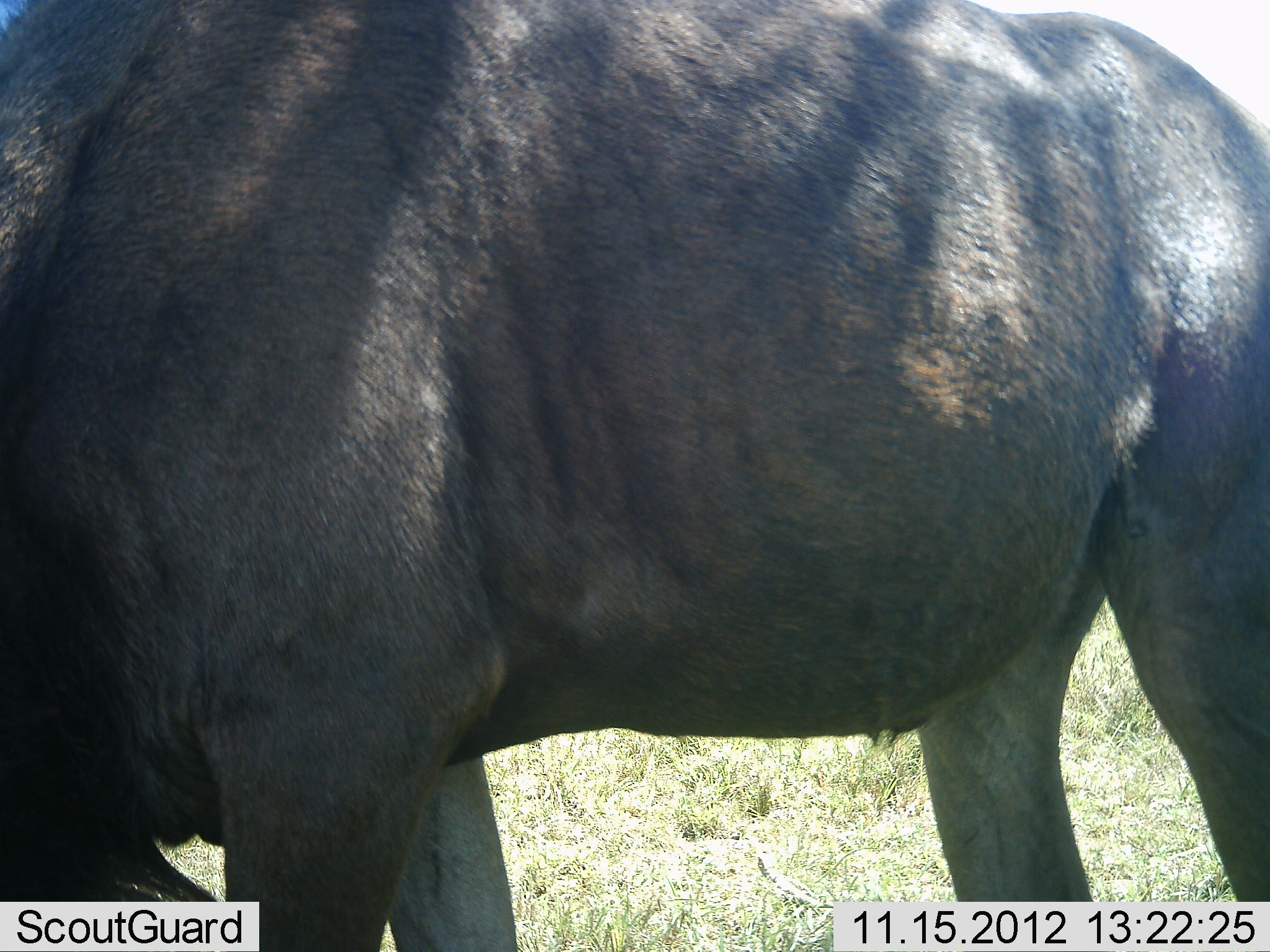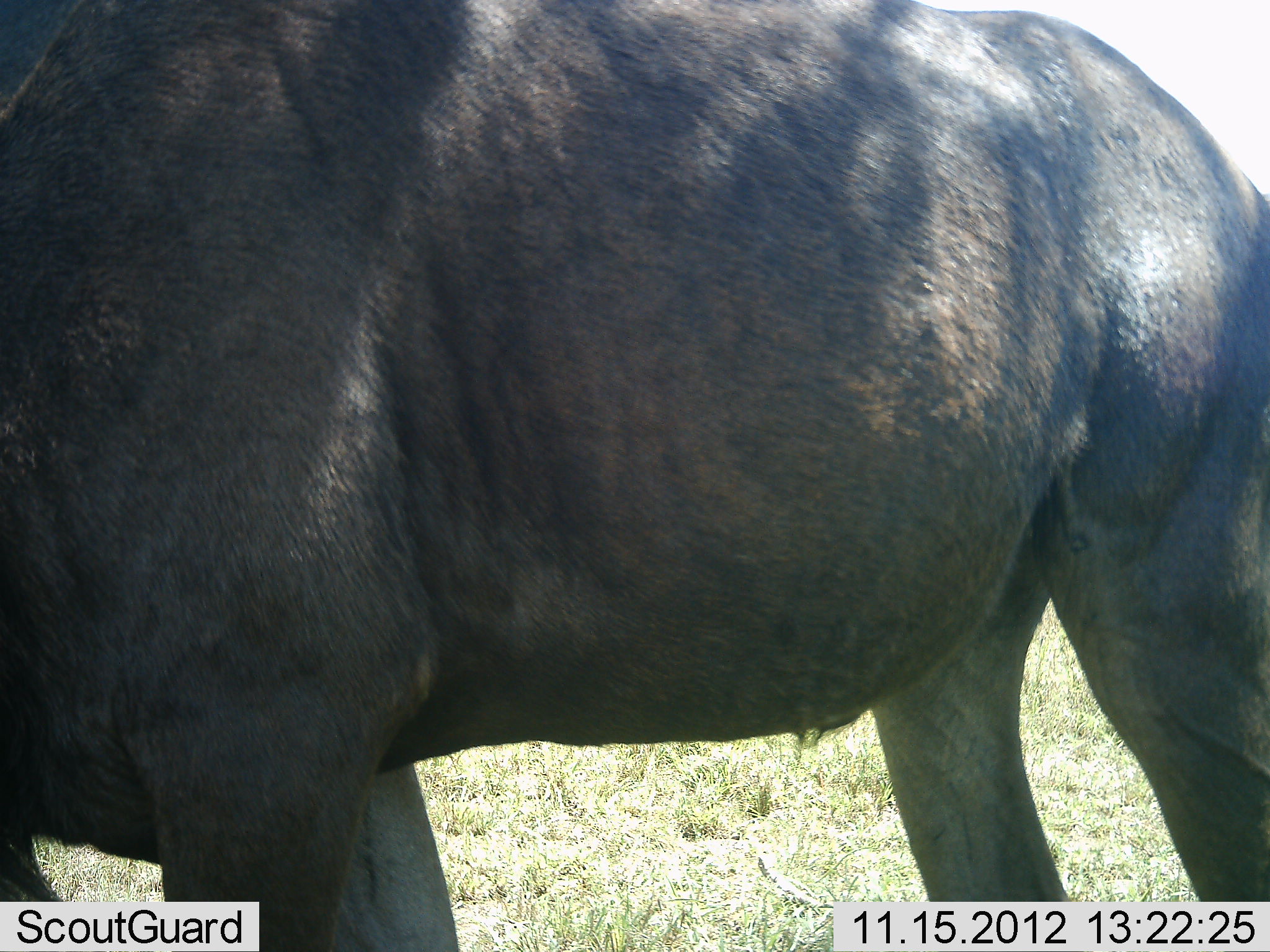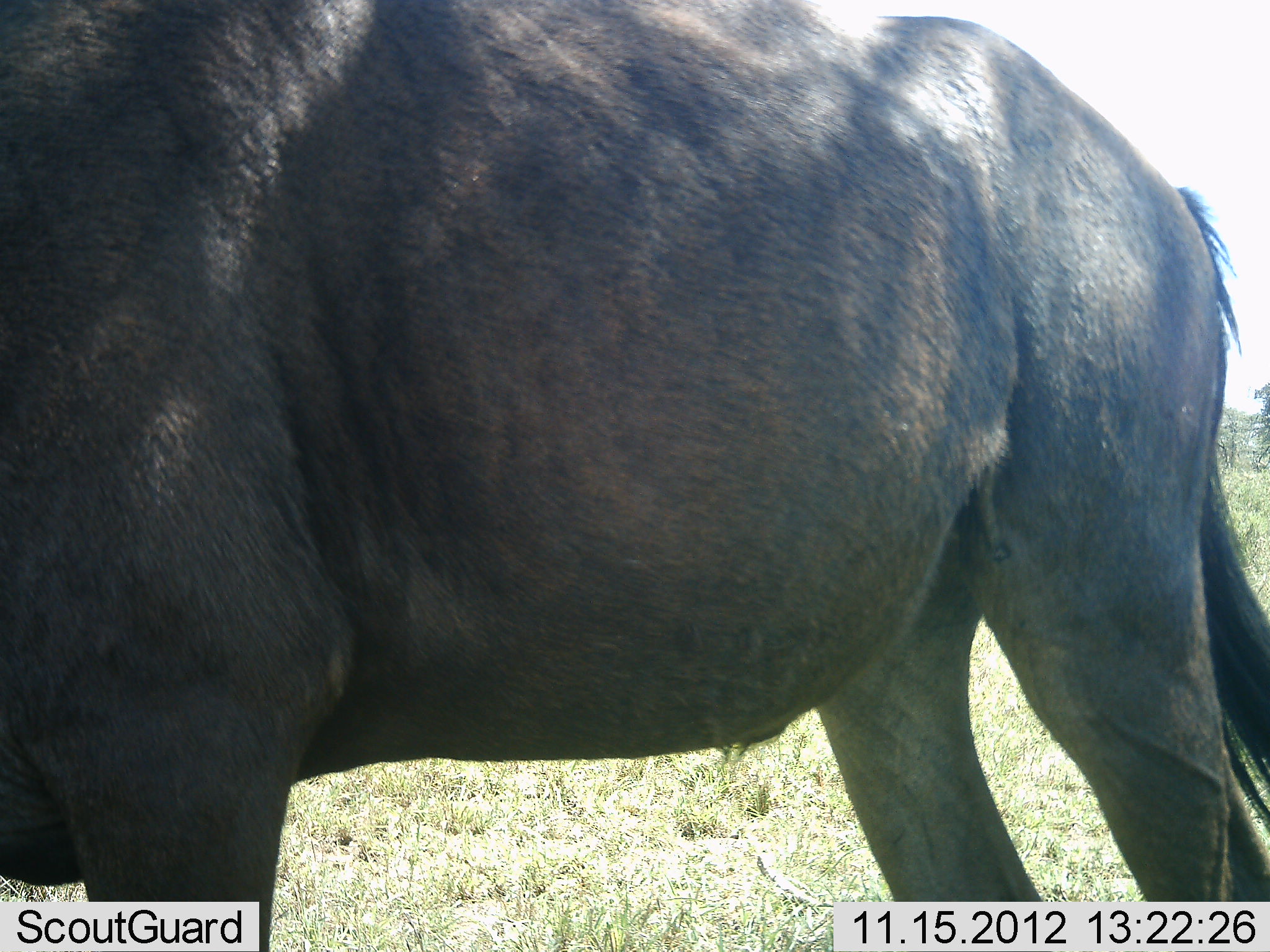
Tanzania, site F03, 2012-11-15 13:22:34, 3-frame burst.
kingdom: Animalia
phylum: Chordata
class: Mammalia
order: Artiodactyla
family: Bovidae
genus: Connochaetes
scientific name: Connochaetes taurinus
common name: blue wildebeest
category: wildebeest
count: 1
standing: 70%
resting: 0%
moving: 30%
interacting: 0%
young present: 0%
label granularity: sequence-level